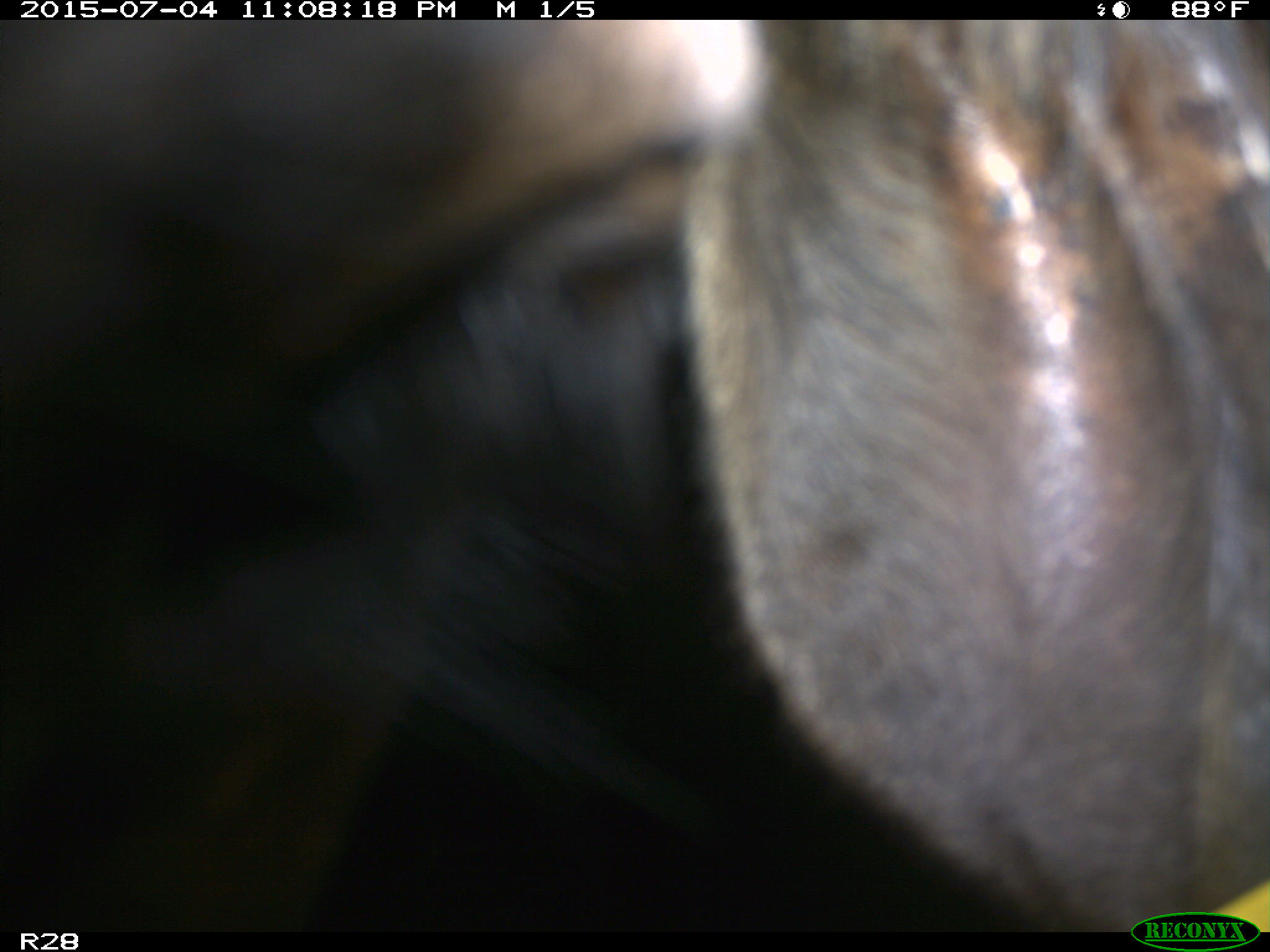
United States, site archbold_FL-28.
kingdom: Animalia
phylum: Chordata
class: Mammalia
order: Artiodactyla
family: Bovidae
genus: Bos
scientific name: Bos taurus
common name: domestic cow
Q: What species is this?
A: Bos taurus (domestic cow).